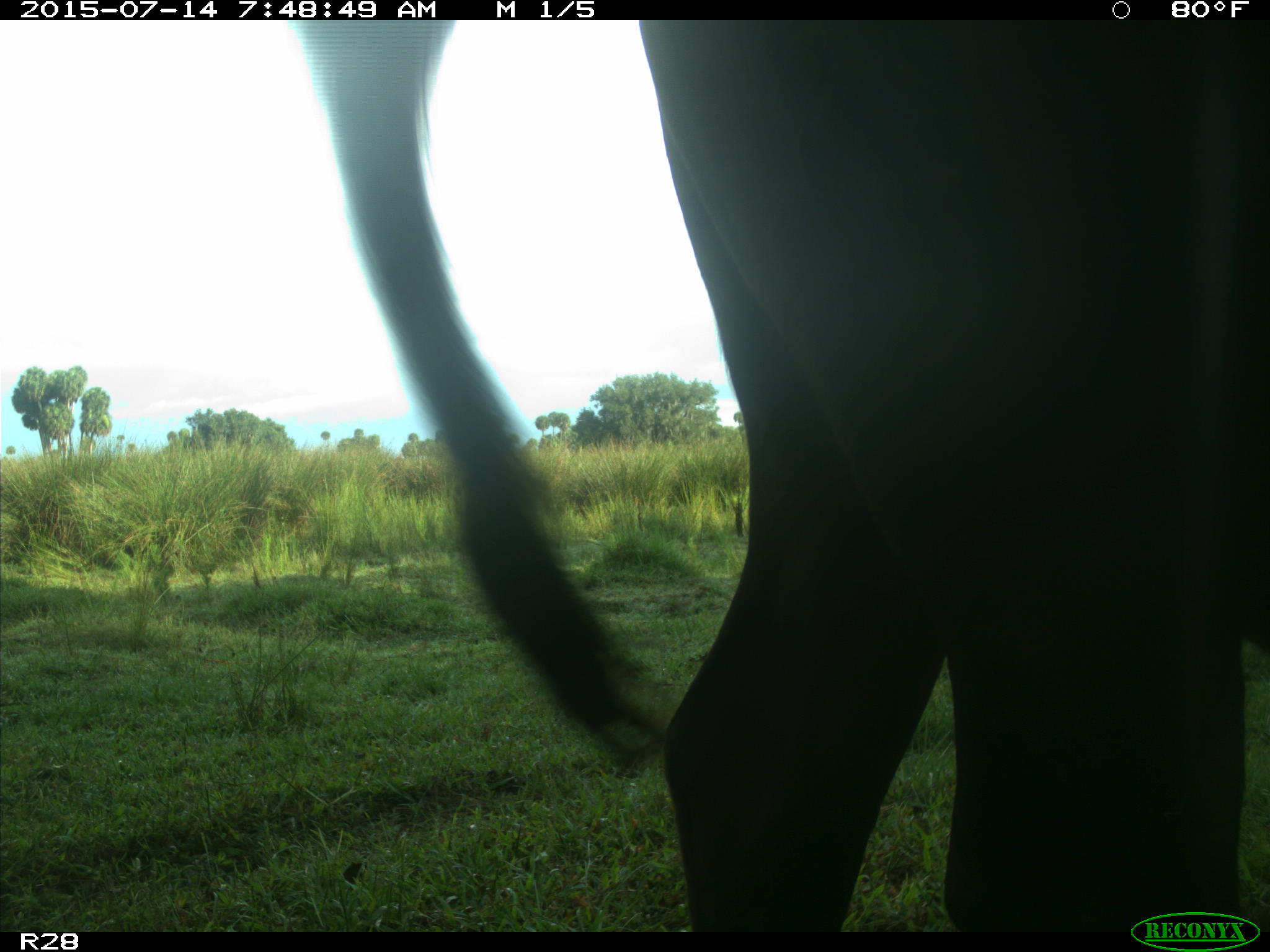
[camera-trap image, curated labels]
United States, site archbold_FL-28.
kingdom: Animalia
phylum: Chordata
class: Mammalia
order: Artiodactyla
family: Bovidae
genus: Bos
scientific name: Bos taurus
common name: domestic cow